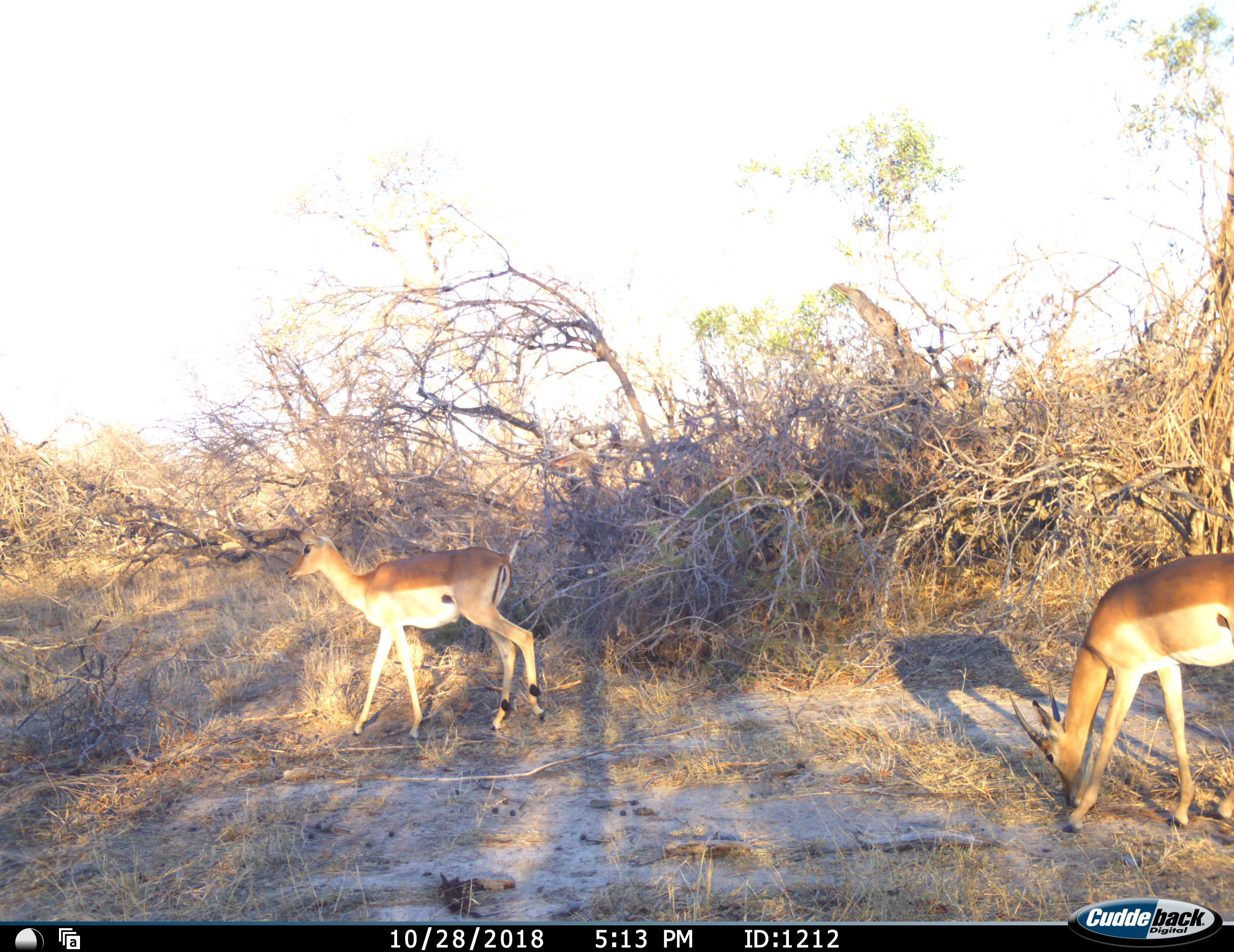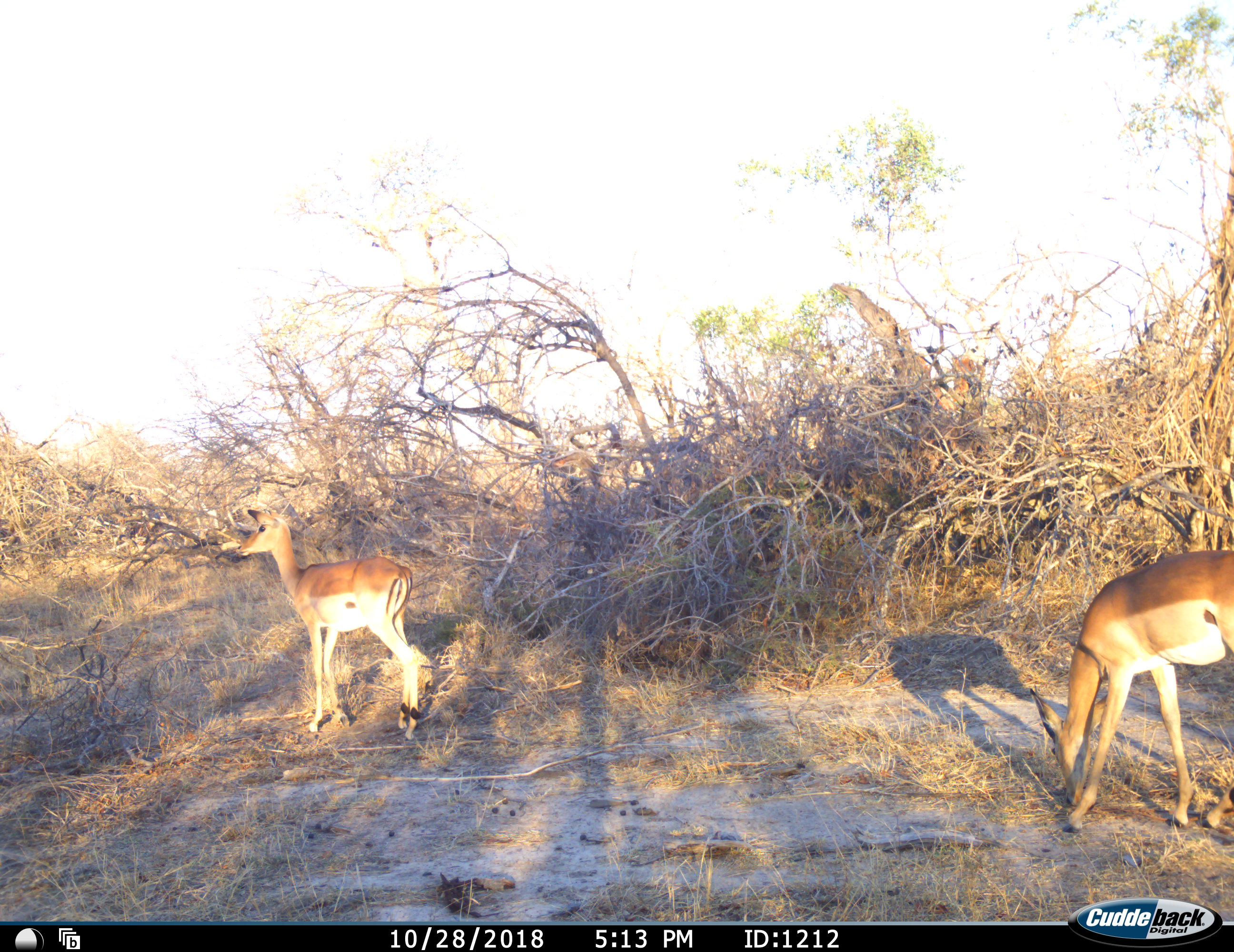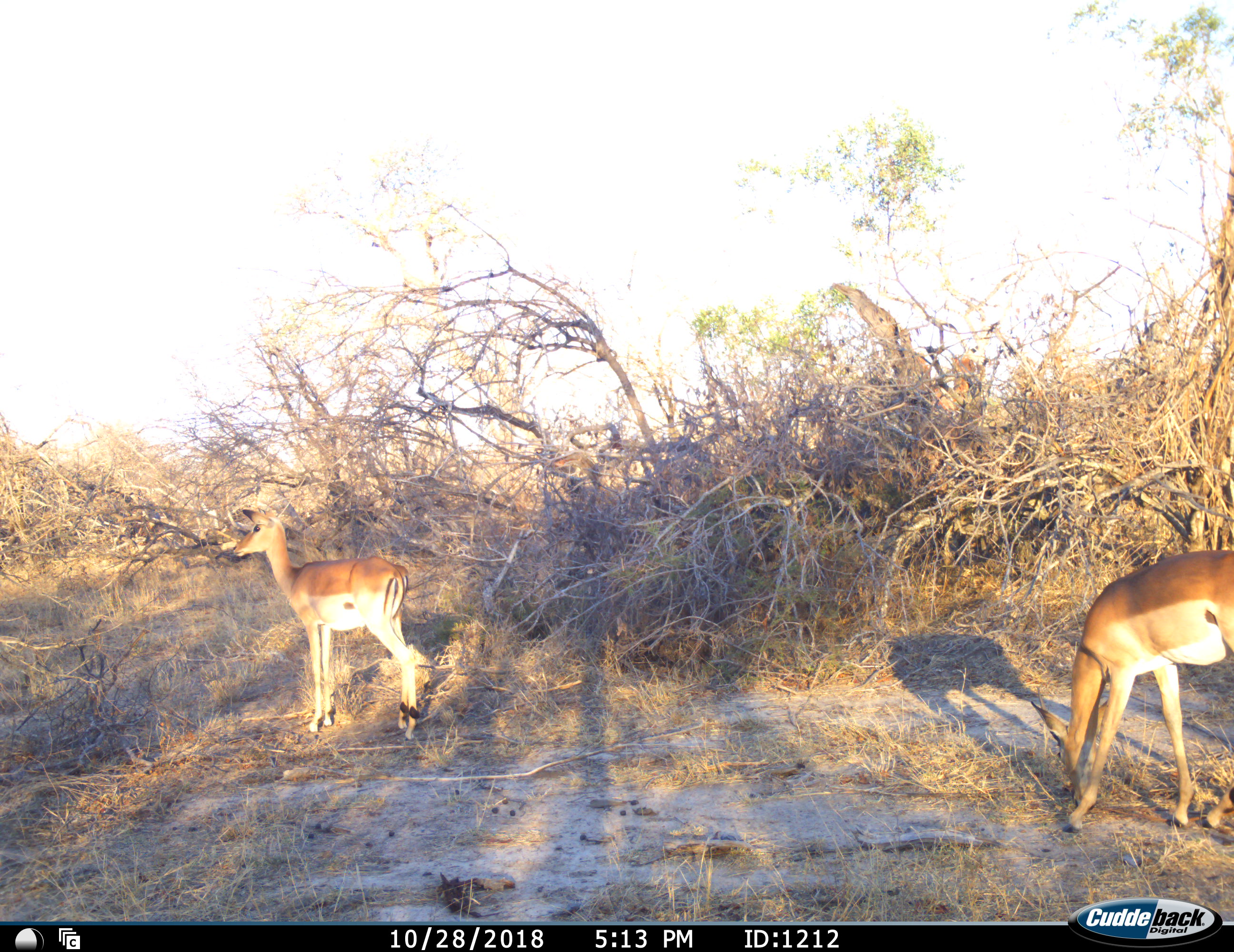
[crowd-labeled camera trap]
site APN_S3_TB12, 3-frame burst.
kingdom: Animalia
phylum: Chordata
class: Mammalia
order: Artiodactyla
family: Bovidae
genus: Aepyceros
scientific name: Aepyceros melampus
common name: impala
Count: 2.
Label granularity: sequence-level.